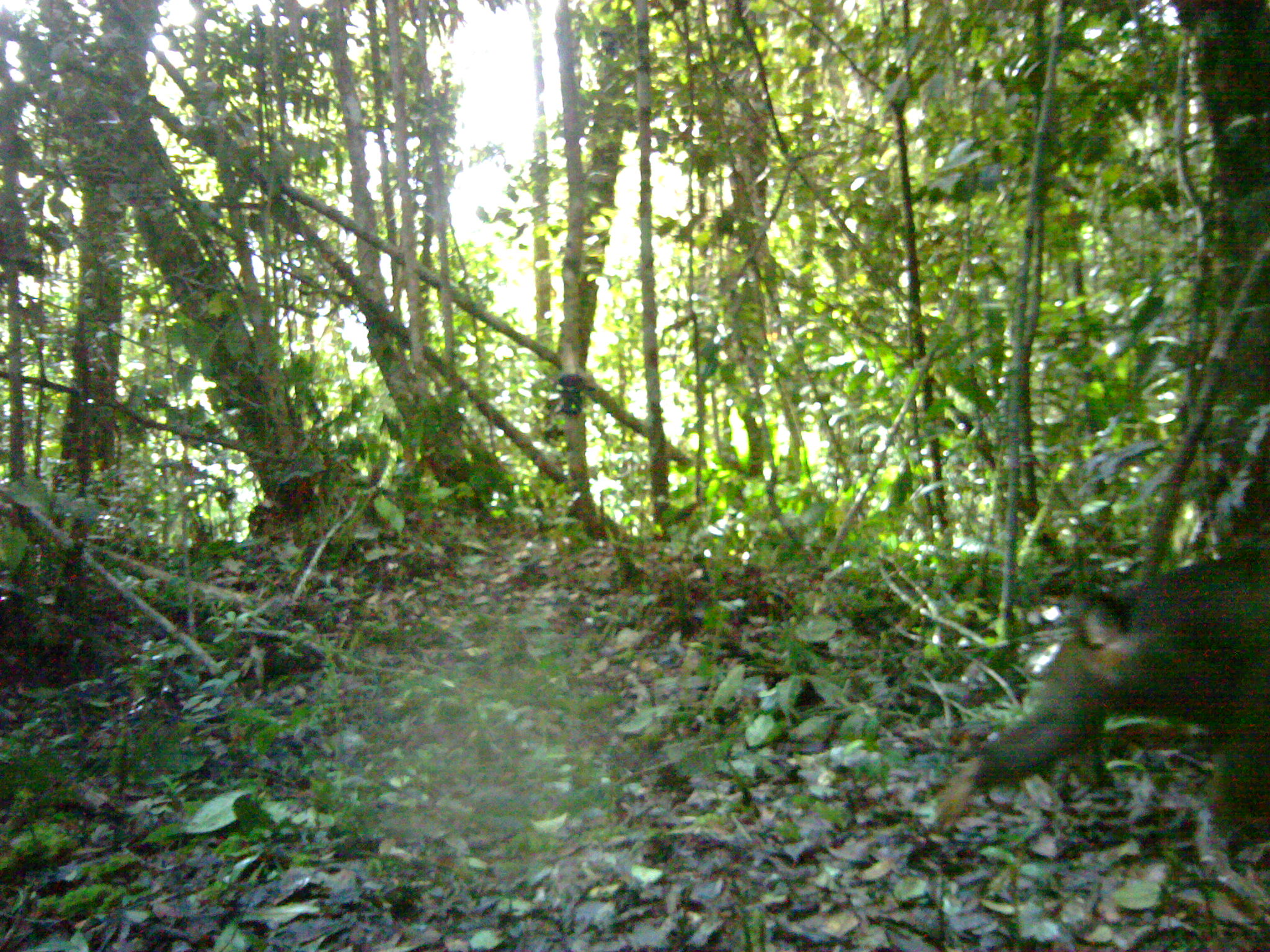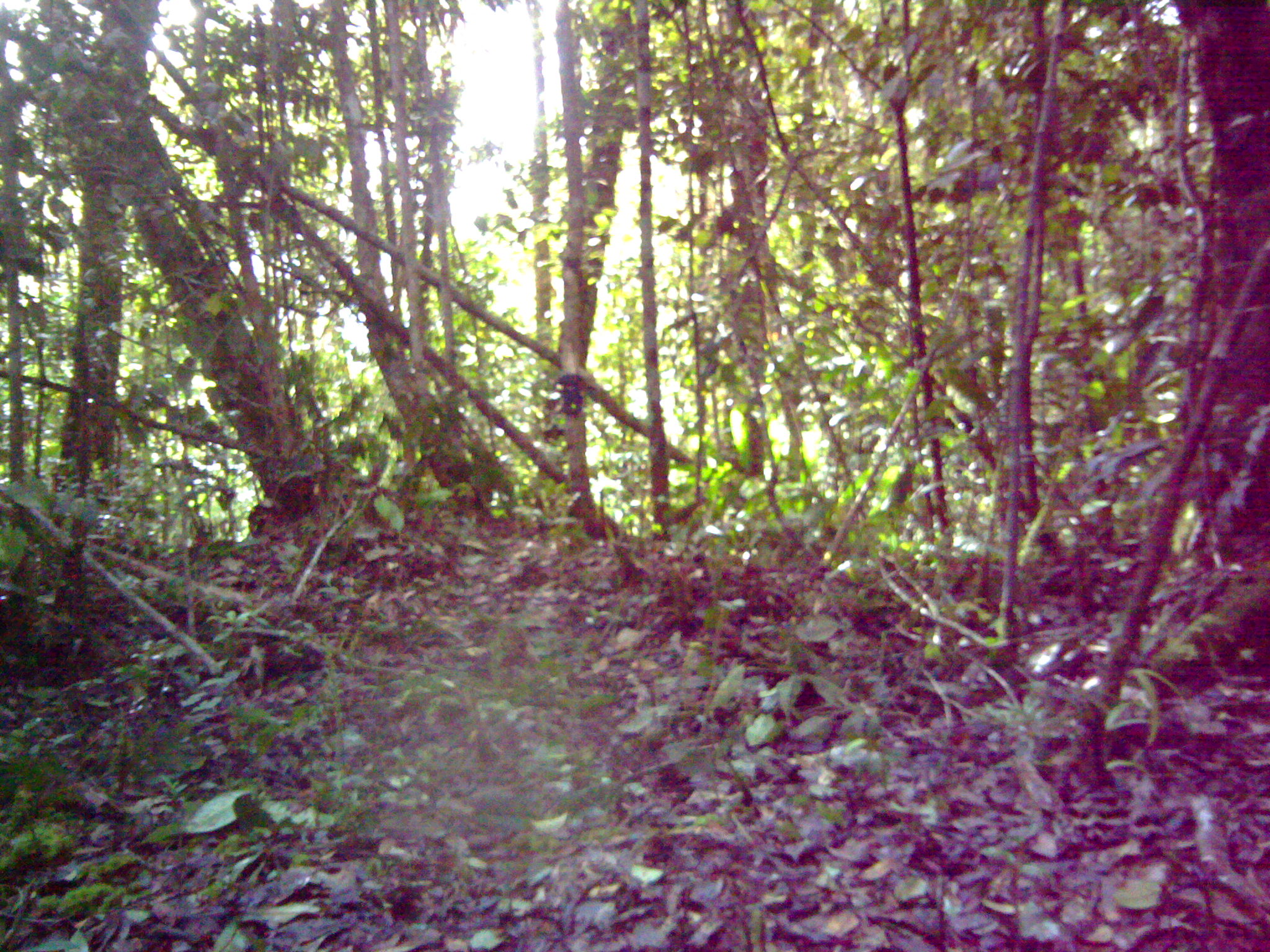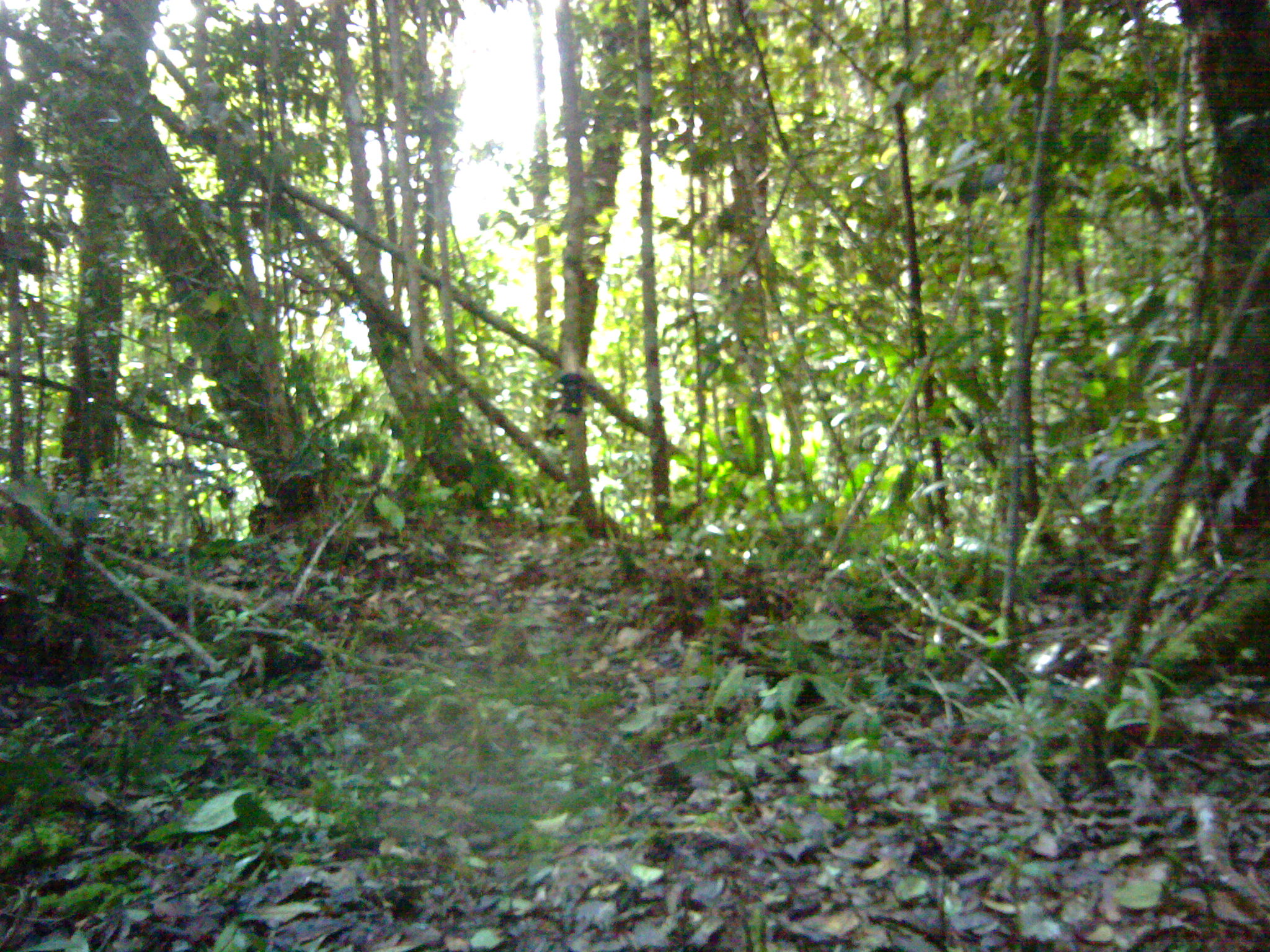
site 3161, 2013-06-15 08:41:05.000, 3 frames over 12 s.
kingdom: Animalia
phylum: Chordata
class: Mammalia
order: Primates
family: Cercopithecidae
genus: Macaca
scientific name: Macaca nemestrina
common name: southern pig-tailed macaque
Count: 1.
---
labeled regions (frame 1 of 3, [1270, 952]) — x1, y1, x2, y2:
macaca nemestrina: 965, 532, 1270, 877